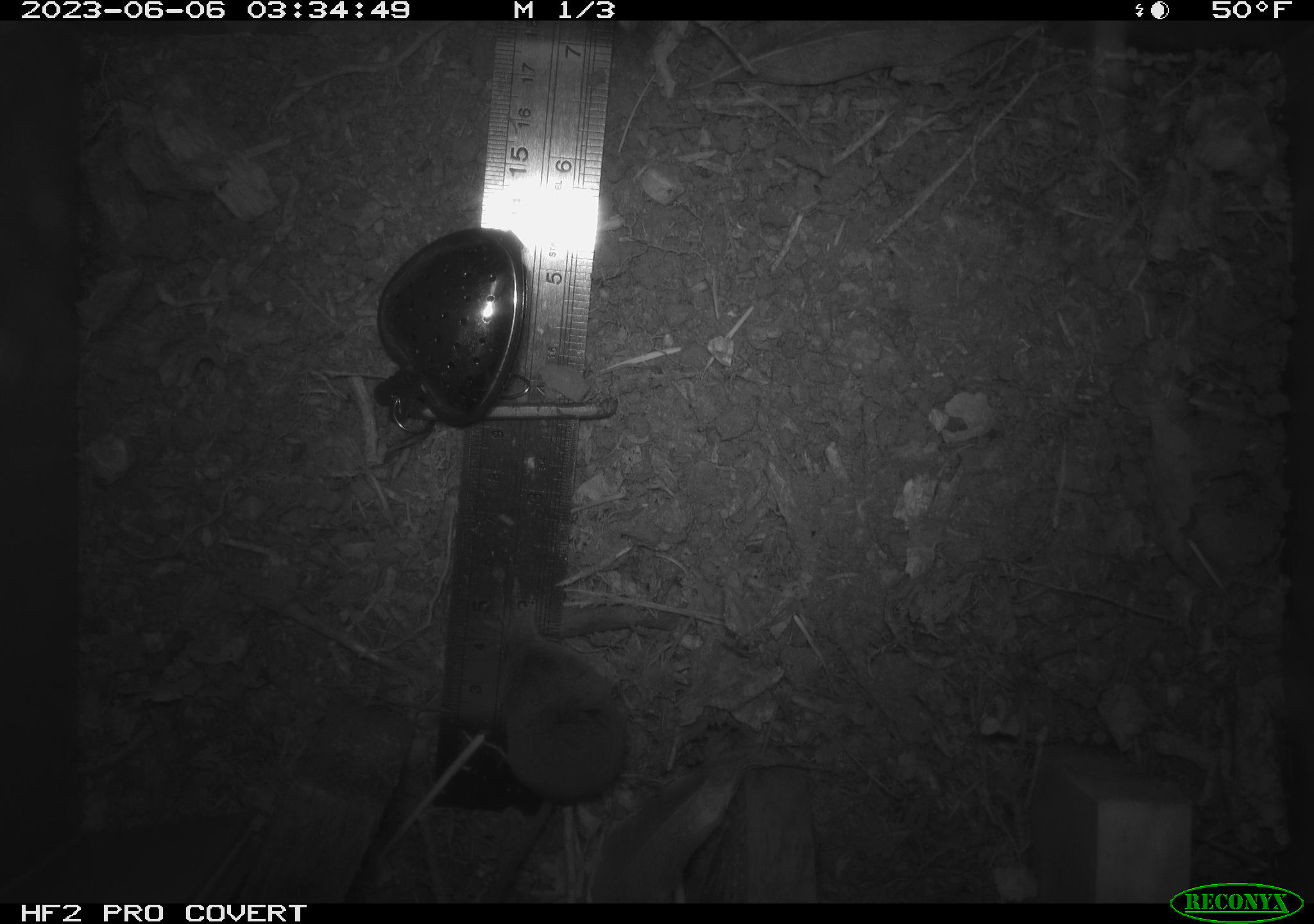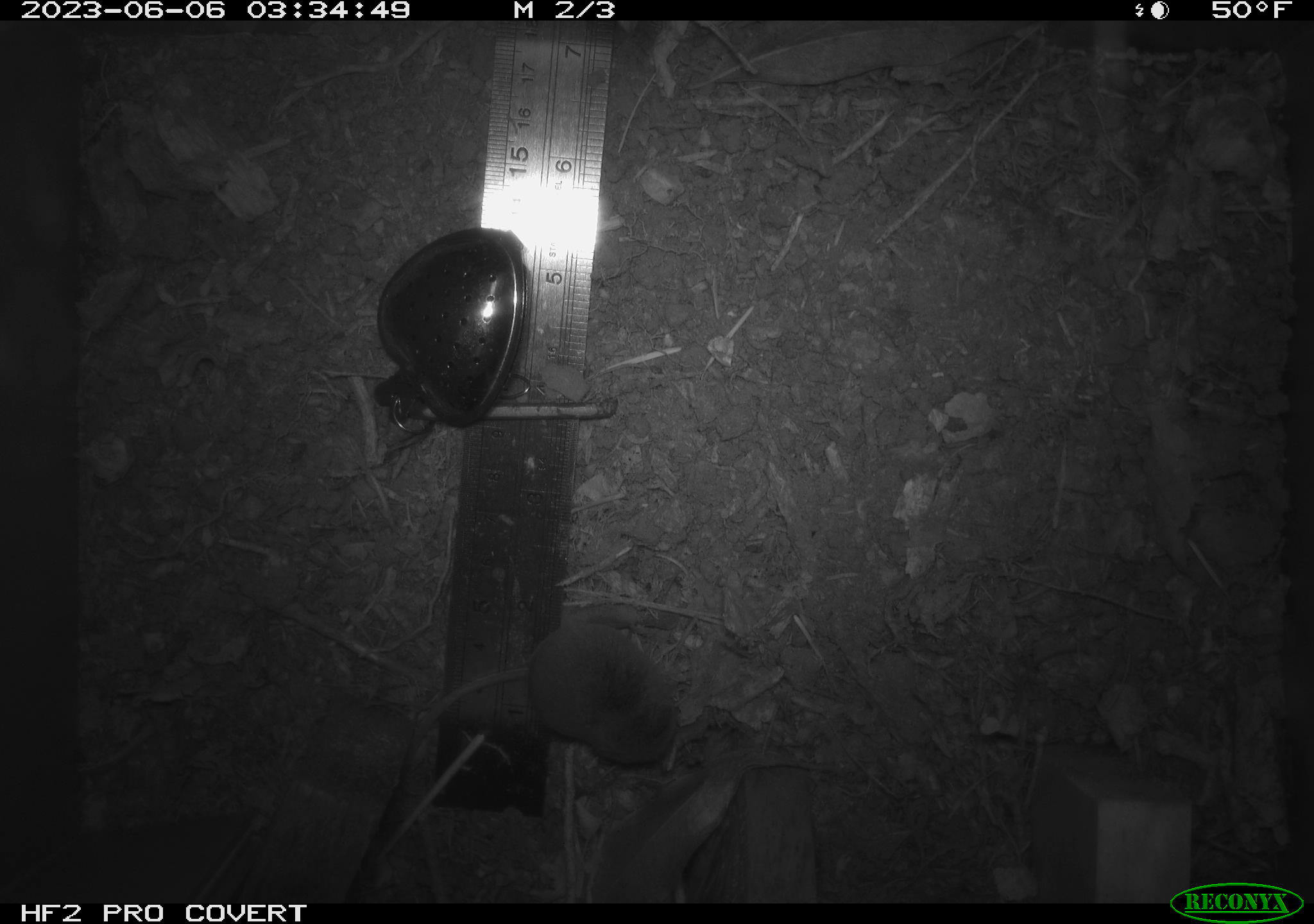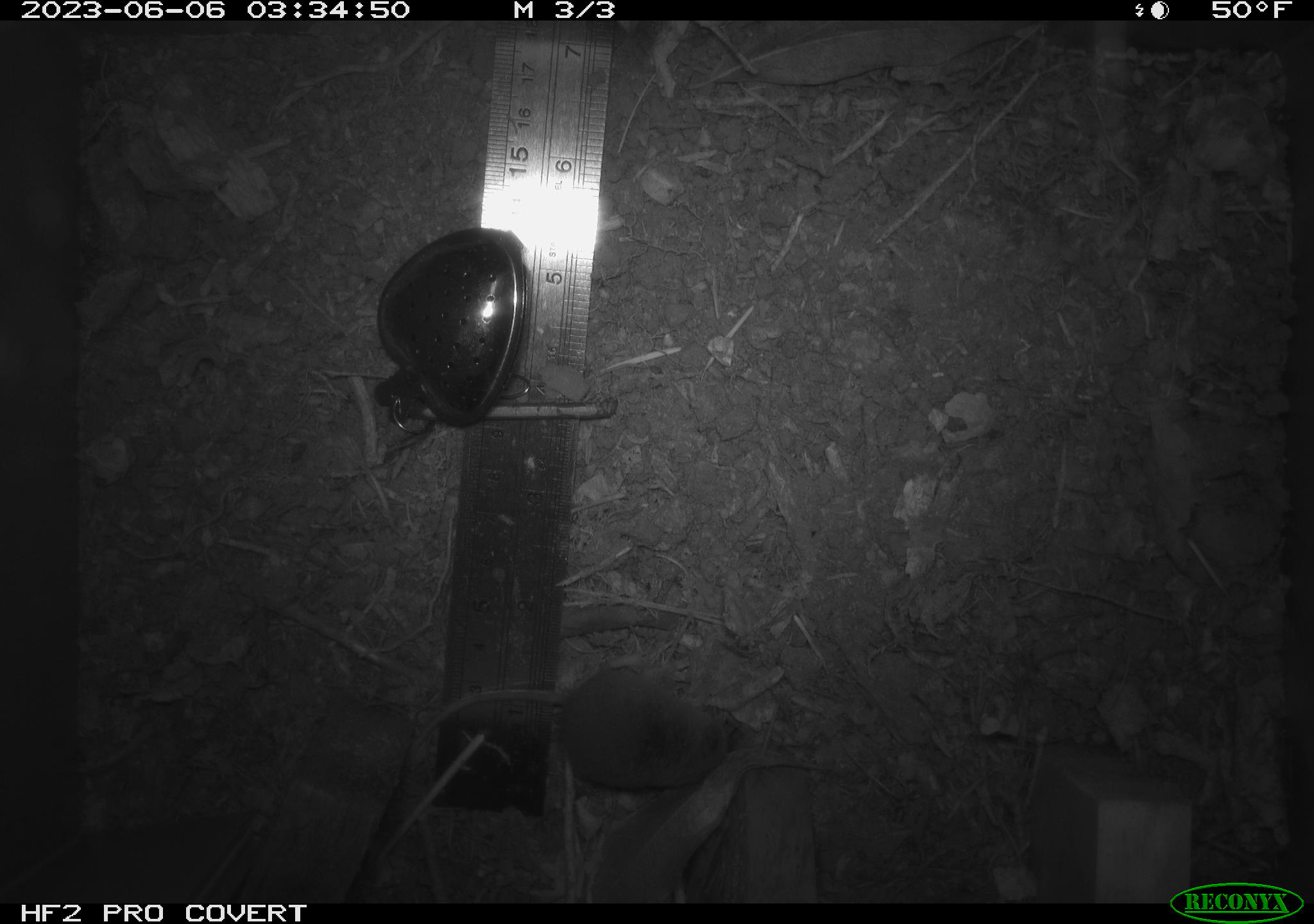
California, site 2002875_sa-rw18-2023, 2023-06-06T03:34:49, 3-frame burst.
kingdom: Animalia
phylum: Chordata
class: Mammalia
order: Eulipotyphla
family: Soricidae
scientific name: Soricidae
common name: shrews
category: soricidae family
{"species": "soricidae family (shrews) (Soricidae)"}